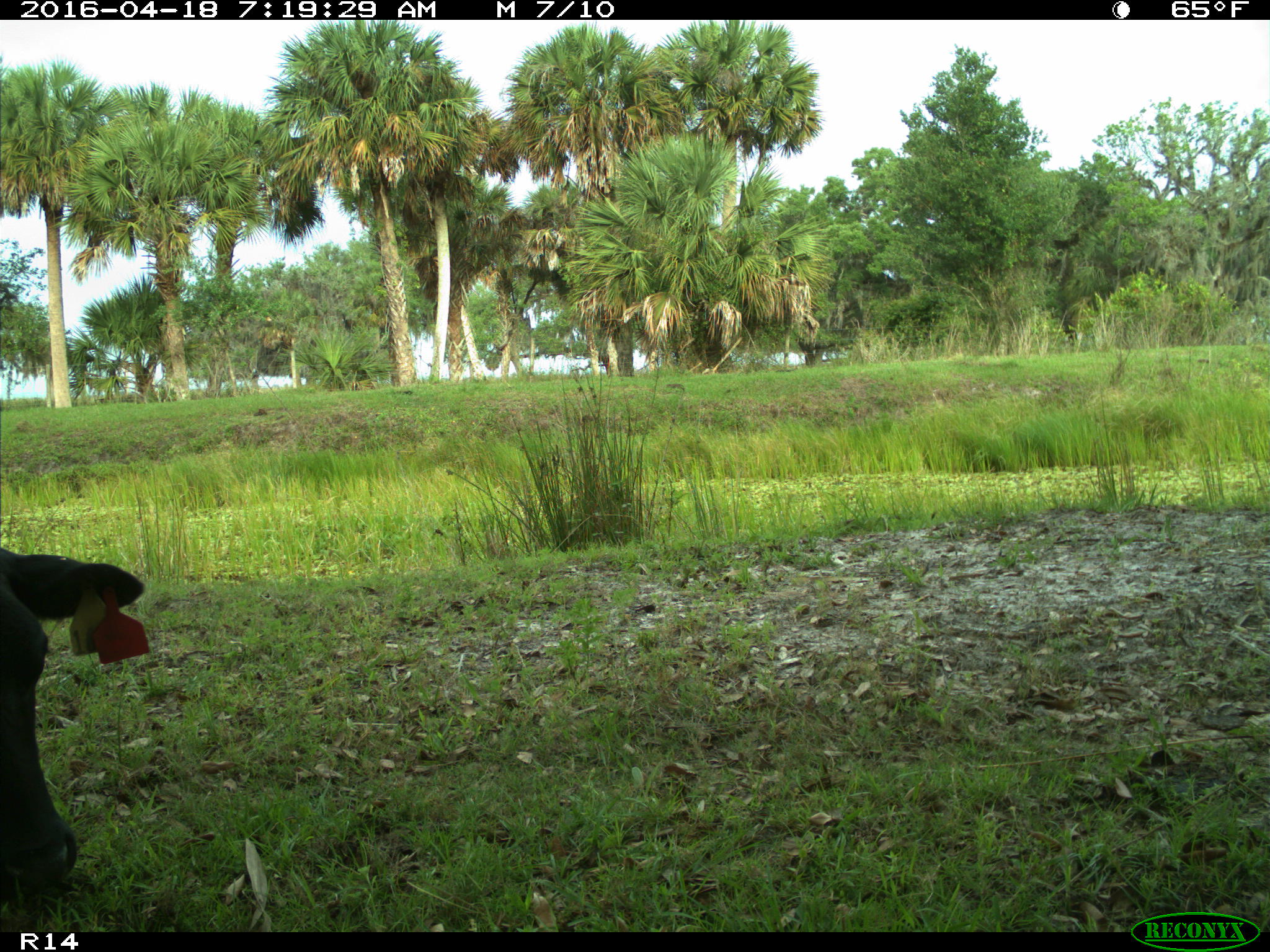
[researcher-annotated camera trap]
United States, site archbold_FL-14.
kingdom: Animalia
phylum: Chordata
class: Mammalia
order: Artiodactyla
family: Bovidae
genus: Bos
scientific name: Bos taurus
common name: domestic cow